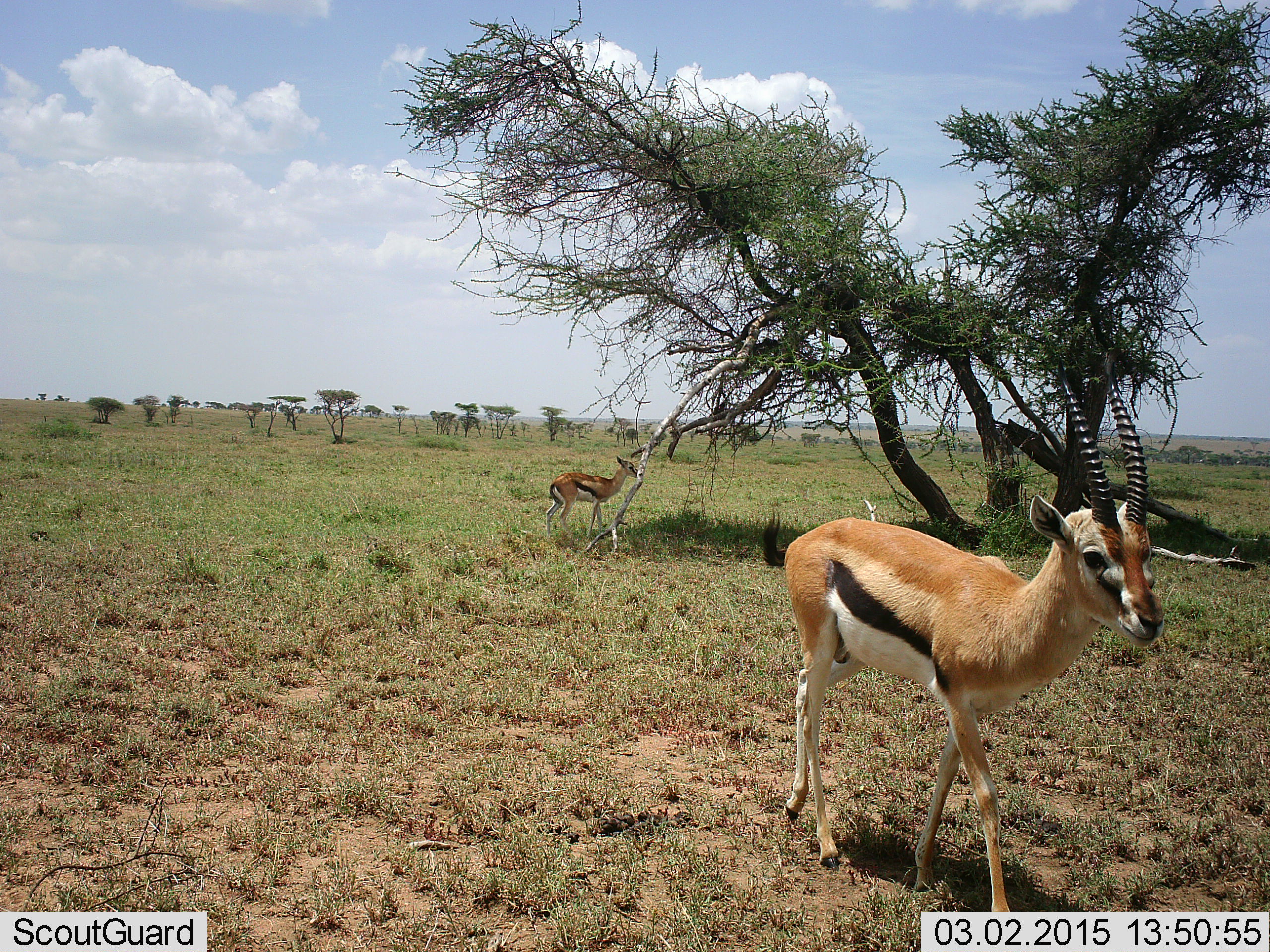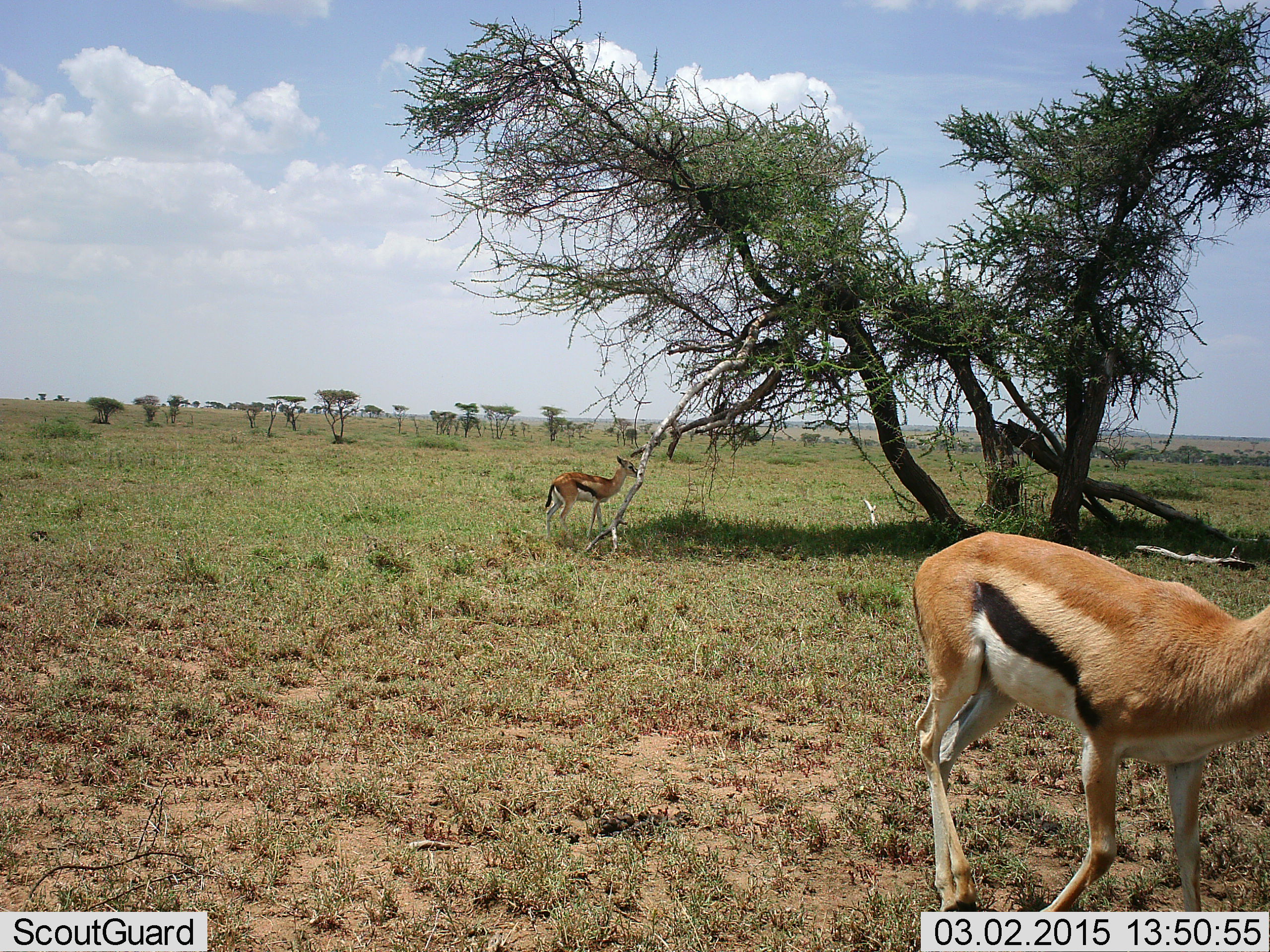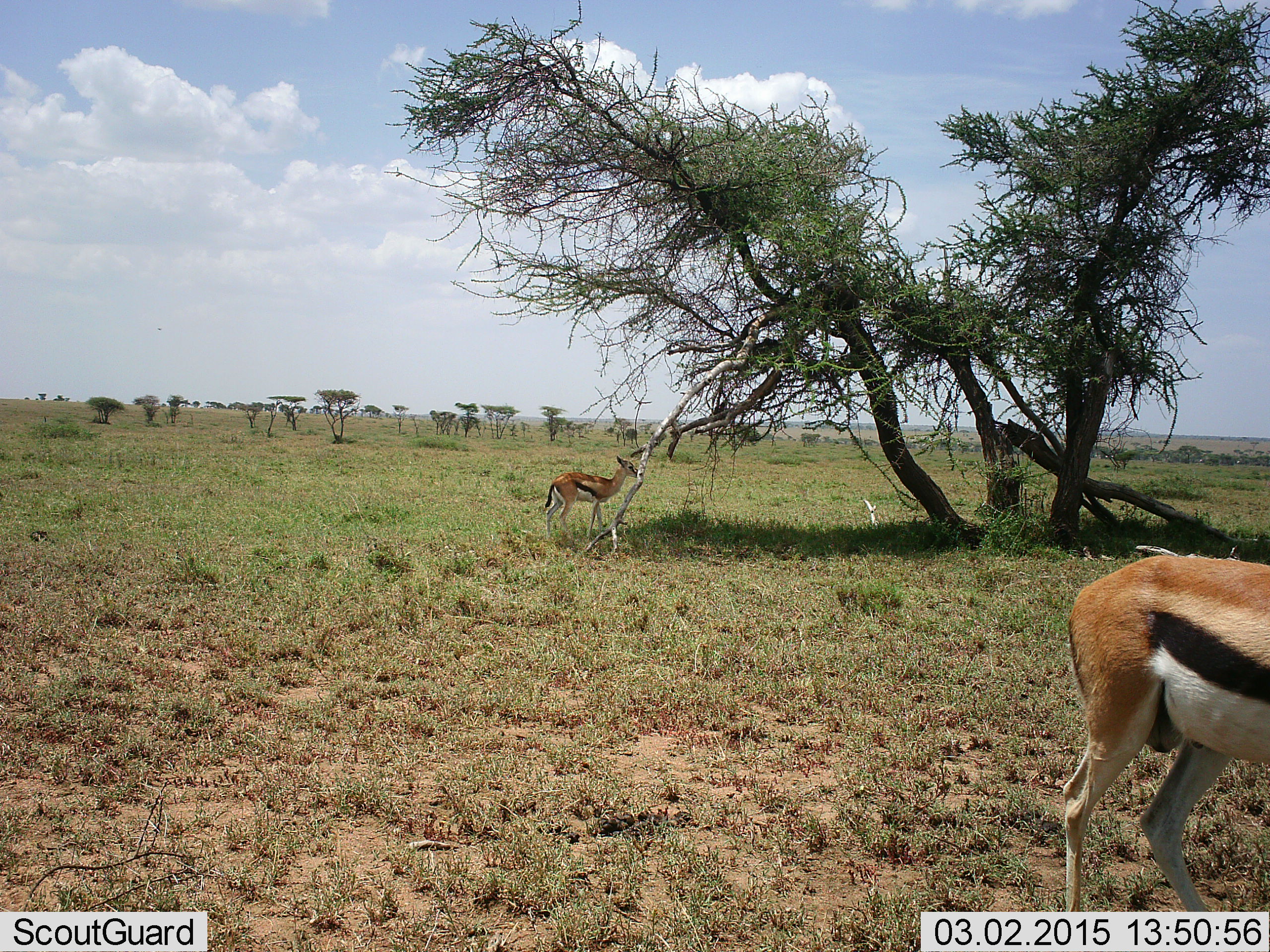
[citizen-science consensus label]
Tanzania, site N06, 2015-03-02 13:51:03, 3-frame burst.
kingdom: Animalia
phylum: Chordata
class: Mammalia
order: Artiodactyla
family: Bovidae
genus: Eudorcas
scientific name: Eudorcas thomsonii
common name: thomson's gazelle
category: gazellethomsons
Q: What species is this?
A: Gazellethomsons (thomson's gazelle) (Eudorcas thomsonii).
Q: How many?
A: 2.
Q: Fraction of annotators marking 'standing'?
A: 90%.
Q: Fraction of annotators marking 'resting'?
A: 0%.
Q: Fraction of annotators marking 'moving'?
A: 90%.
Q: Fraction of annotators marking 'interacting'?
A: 0%.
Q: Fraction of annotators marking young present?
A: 0%.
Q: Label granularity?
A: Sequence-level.